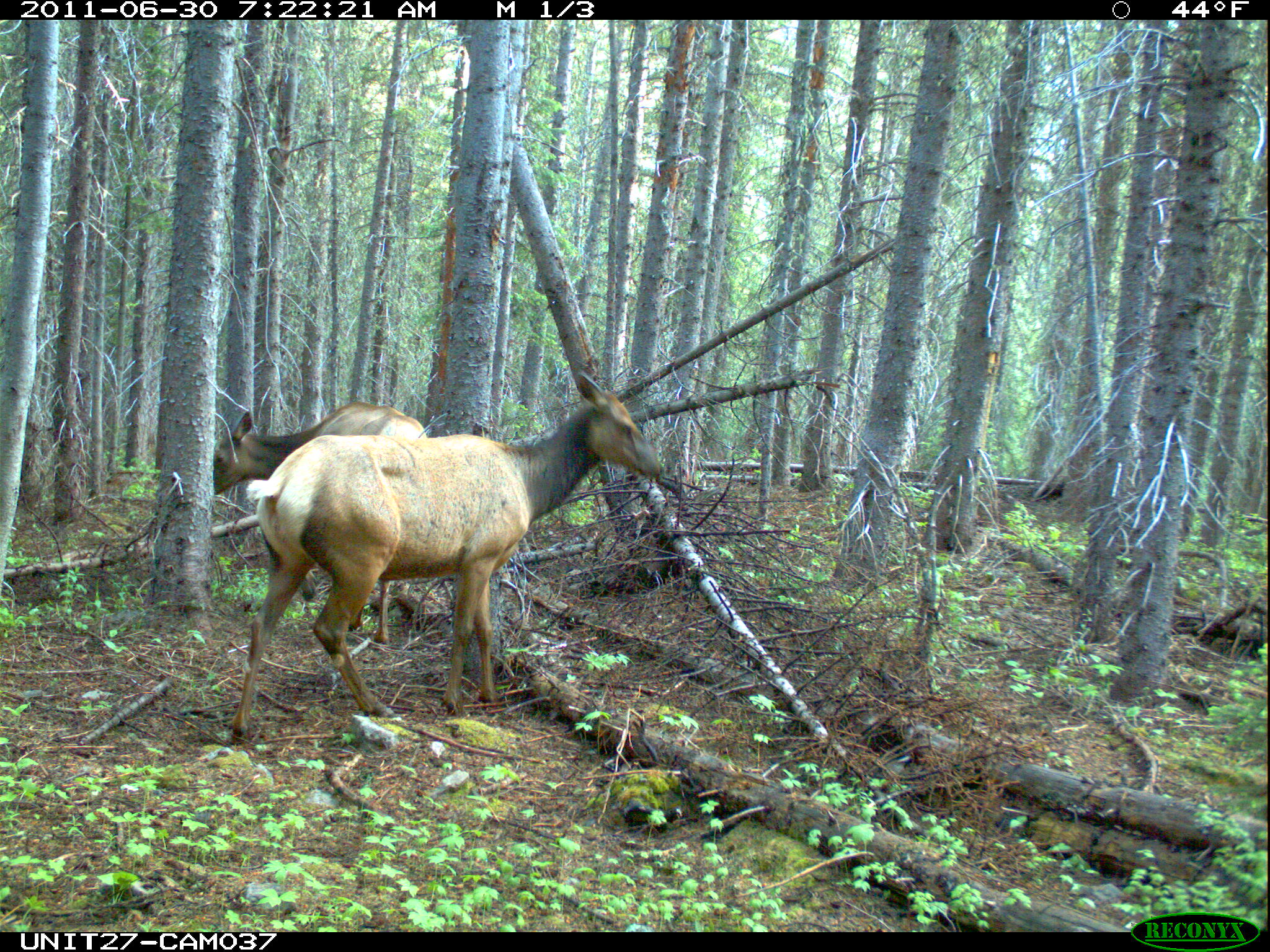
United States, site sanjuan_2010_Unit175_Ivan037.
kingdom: Animalia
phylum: Chordata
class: Mammalia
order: Artiodactyla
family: Cervidae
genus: Cervus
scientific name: Cervus elaphus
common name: red deer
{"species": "Cervus elaphus (red deer)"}